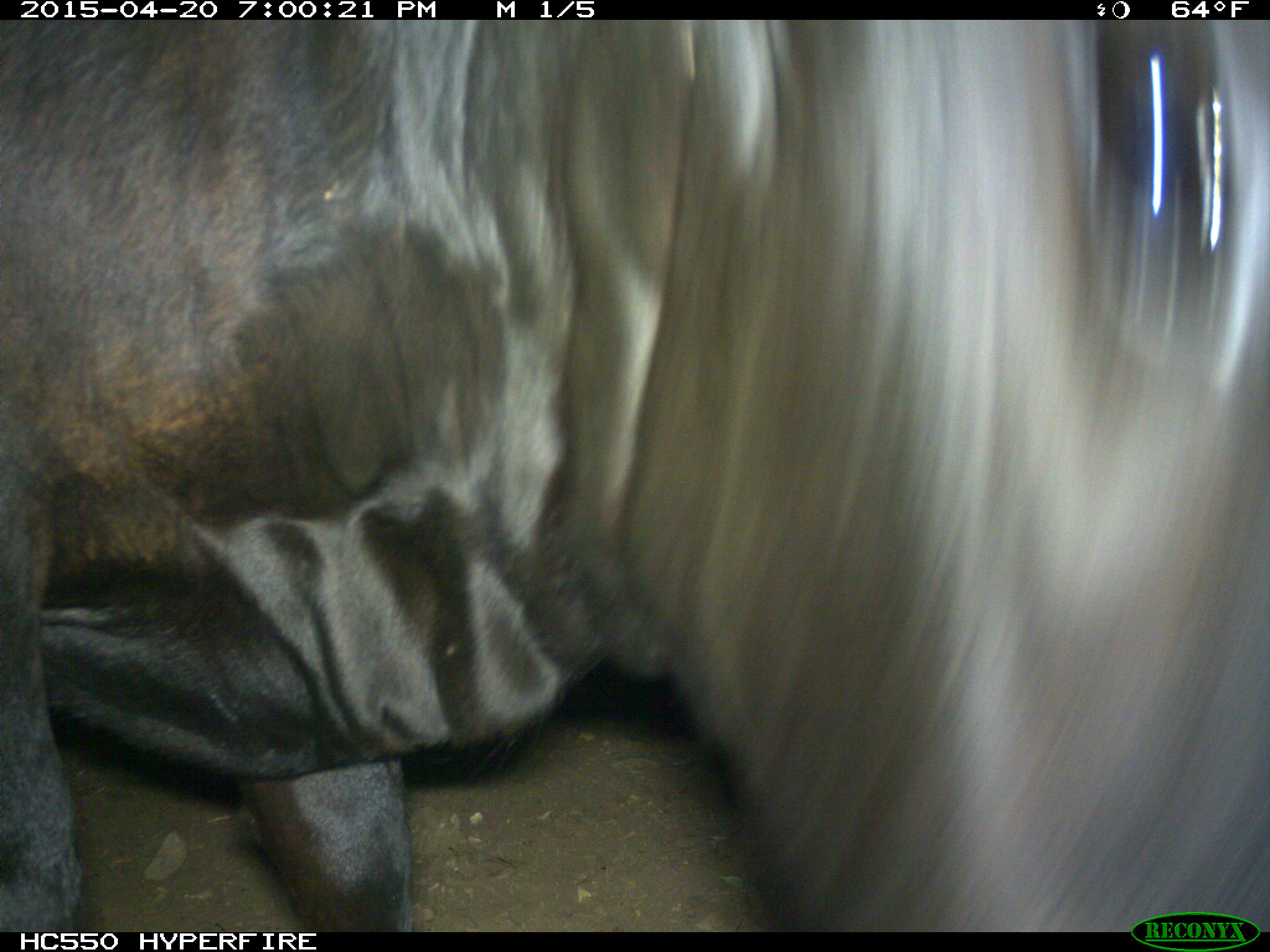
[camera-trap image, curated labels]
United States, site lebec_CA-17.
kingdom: Animalia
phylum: Chordata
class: Mammalia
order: Artiodactyla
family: Bovidae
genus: Bos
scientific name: Bos taurus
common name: domestic cow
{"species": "Bos taurus (domestic cow)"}